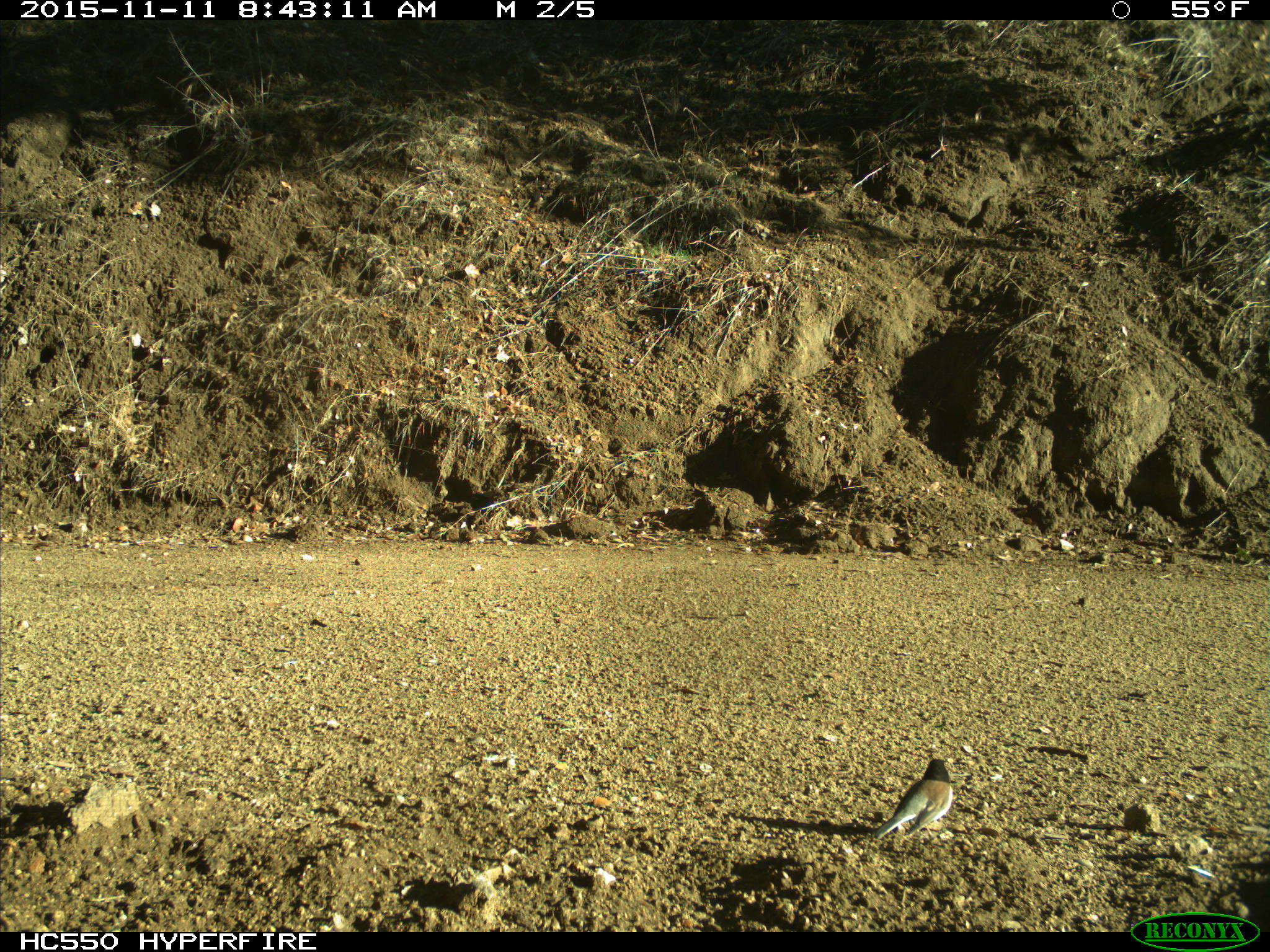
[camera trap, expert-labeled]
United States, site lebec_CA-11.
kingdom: Animalia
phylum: Chordata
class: Aves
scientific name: Aves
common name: birds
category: unidentified bird